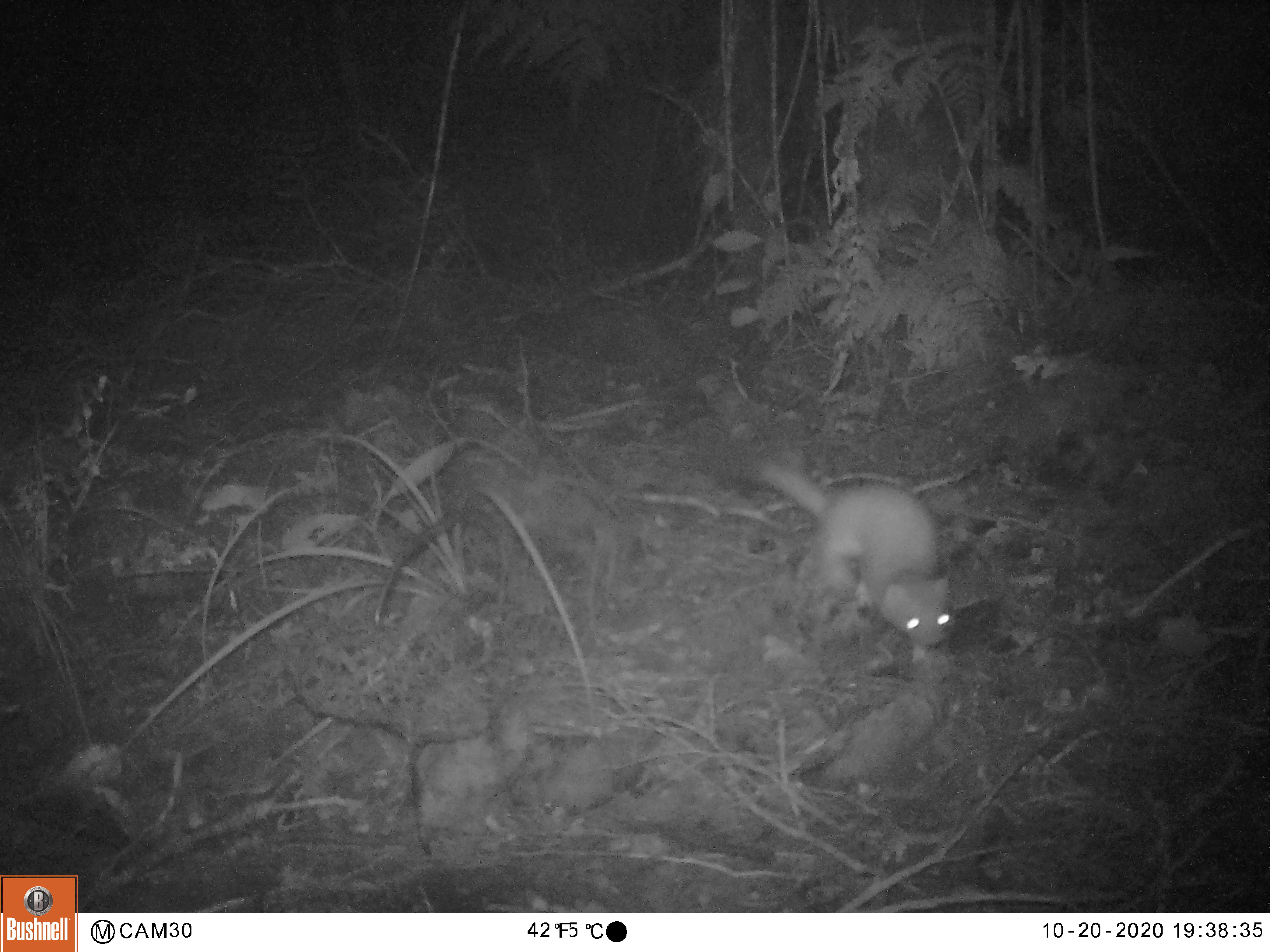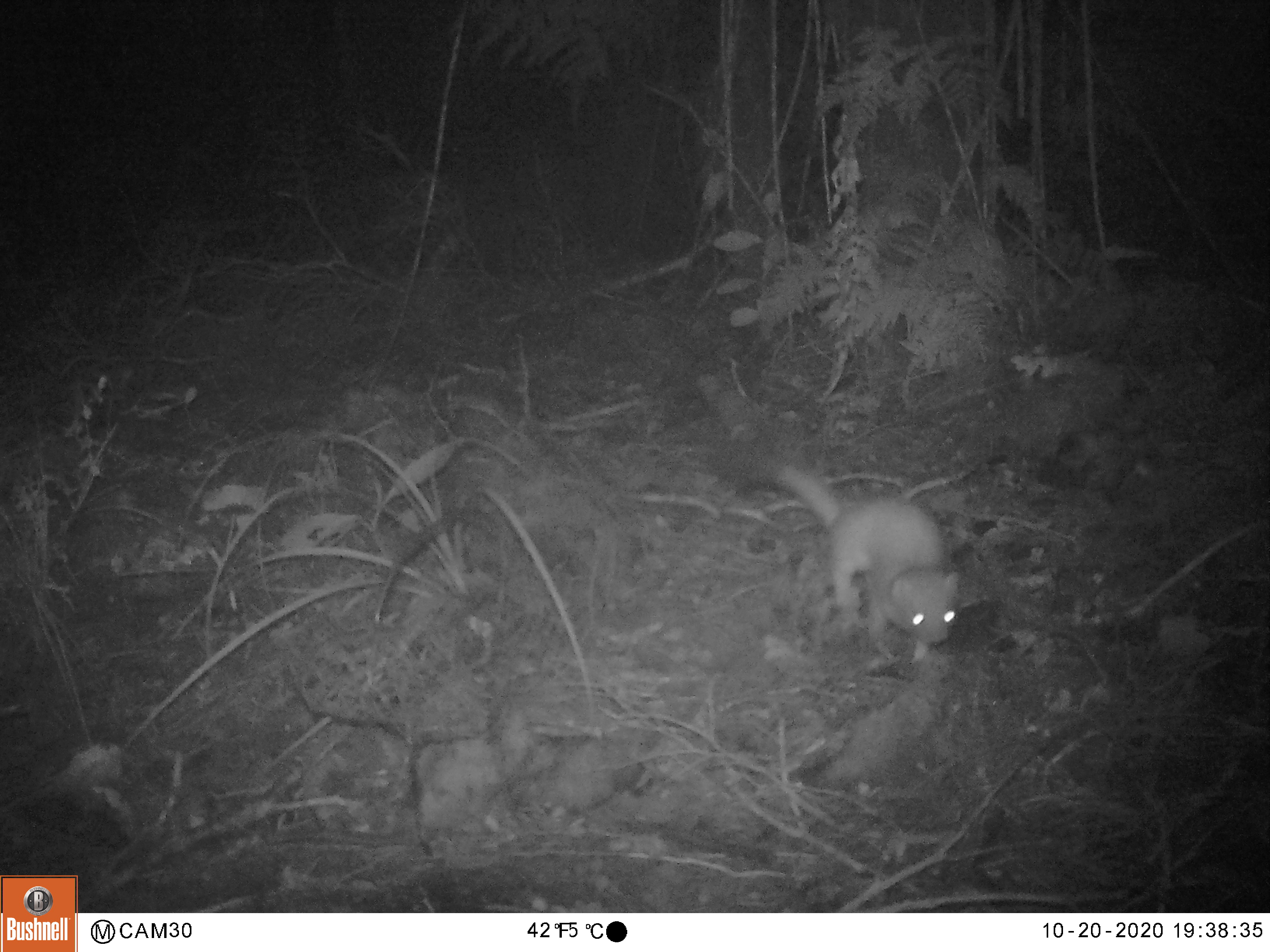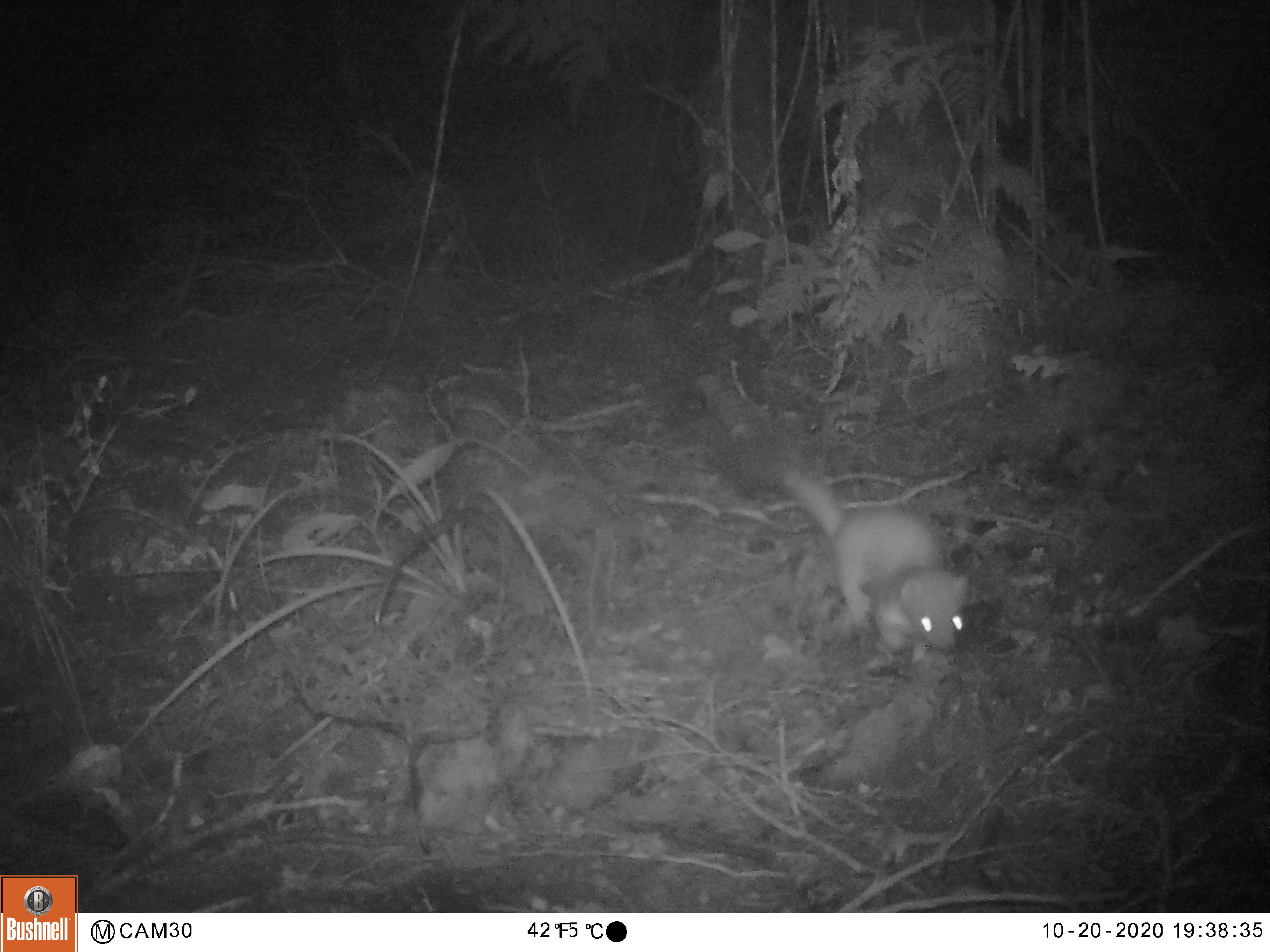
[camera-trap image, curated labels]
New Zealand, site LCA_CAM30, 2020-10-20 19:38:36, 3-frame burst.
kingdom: Animalia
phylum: Chordata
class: Mammalia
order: Carnivora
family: Mustelidae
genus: Mustela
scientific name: Mustela erminea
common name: stoat